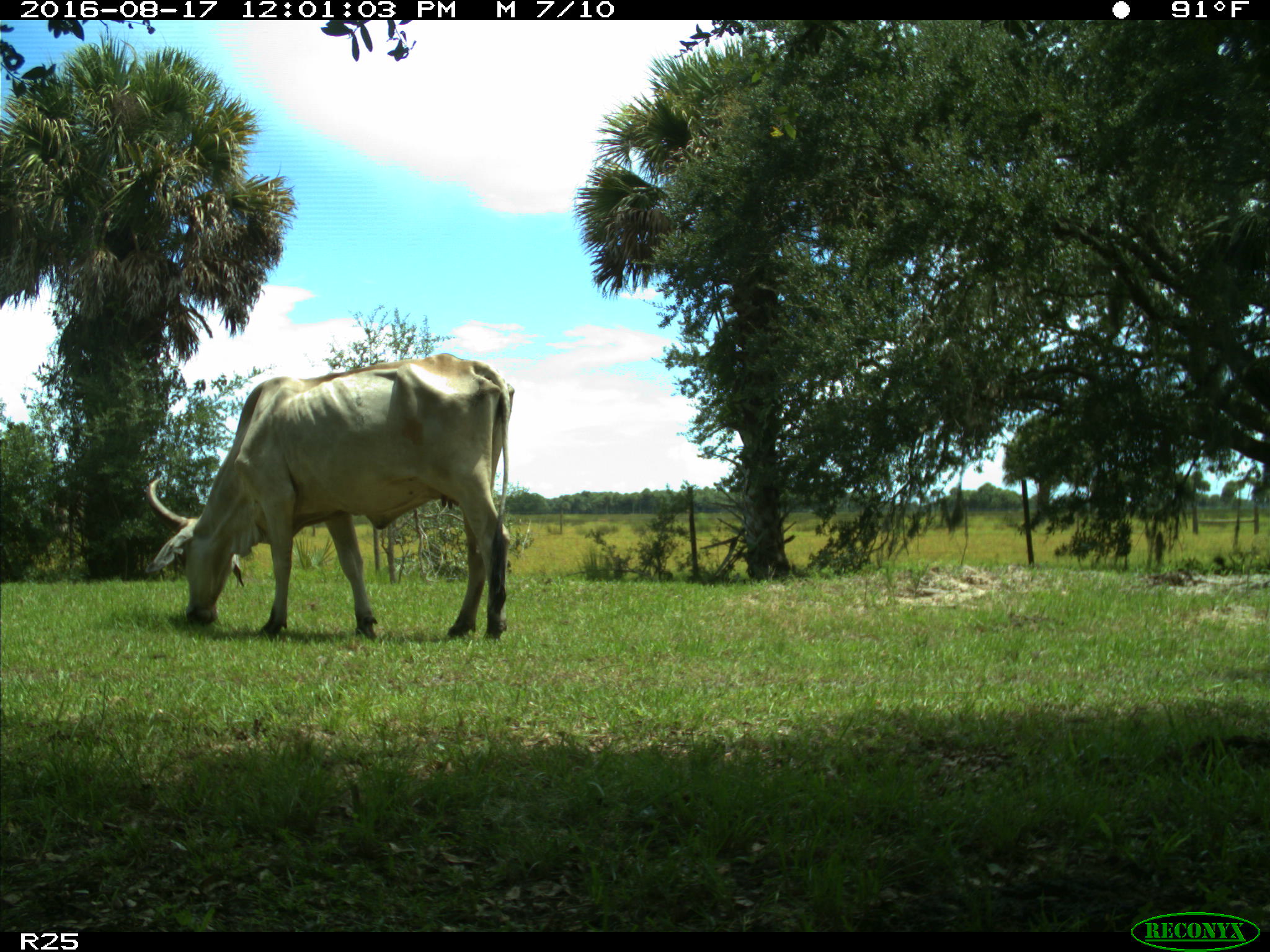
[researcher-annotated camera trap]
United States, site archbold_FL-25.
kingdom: Animalia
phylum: Chordata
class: Mammalia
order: Artiodactyla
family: Bovidae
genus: Bos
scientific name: Bos taurus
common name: domestic cow